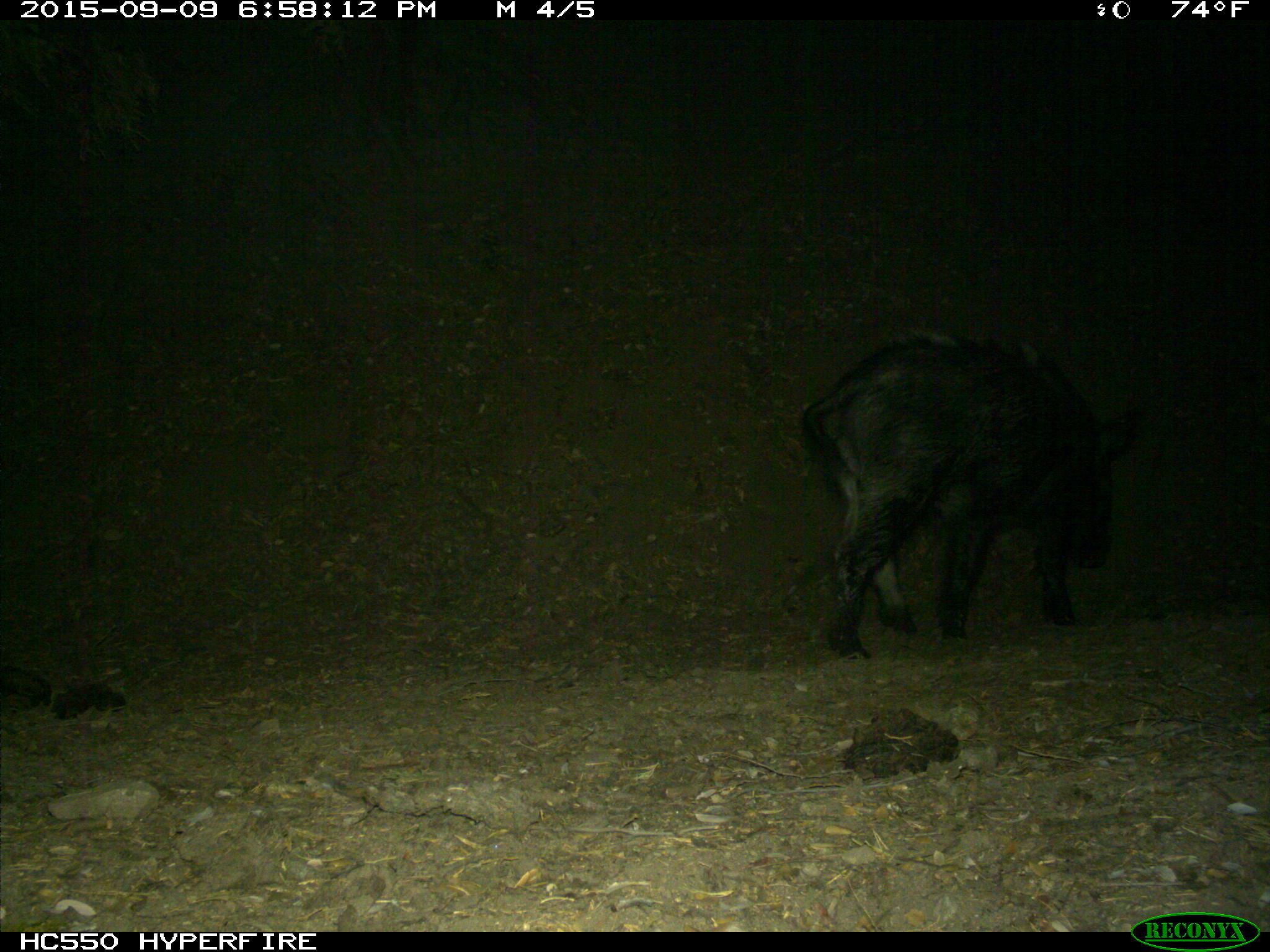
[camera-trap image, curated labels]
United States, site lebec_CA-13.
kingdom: Animalia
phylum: Chordata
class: Mammalia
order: Artiodactyla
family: Suidae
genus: Sus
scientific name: Sus scrofa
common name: wild boar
Sus scrofa (wild boar).